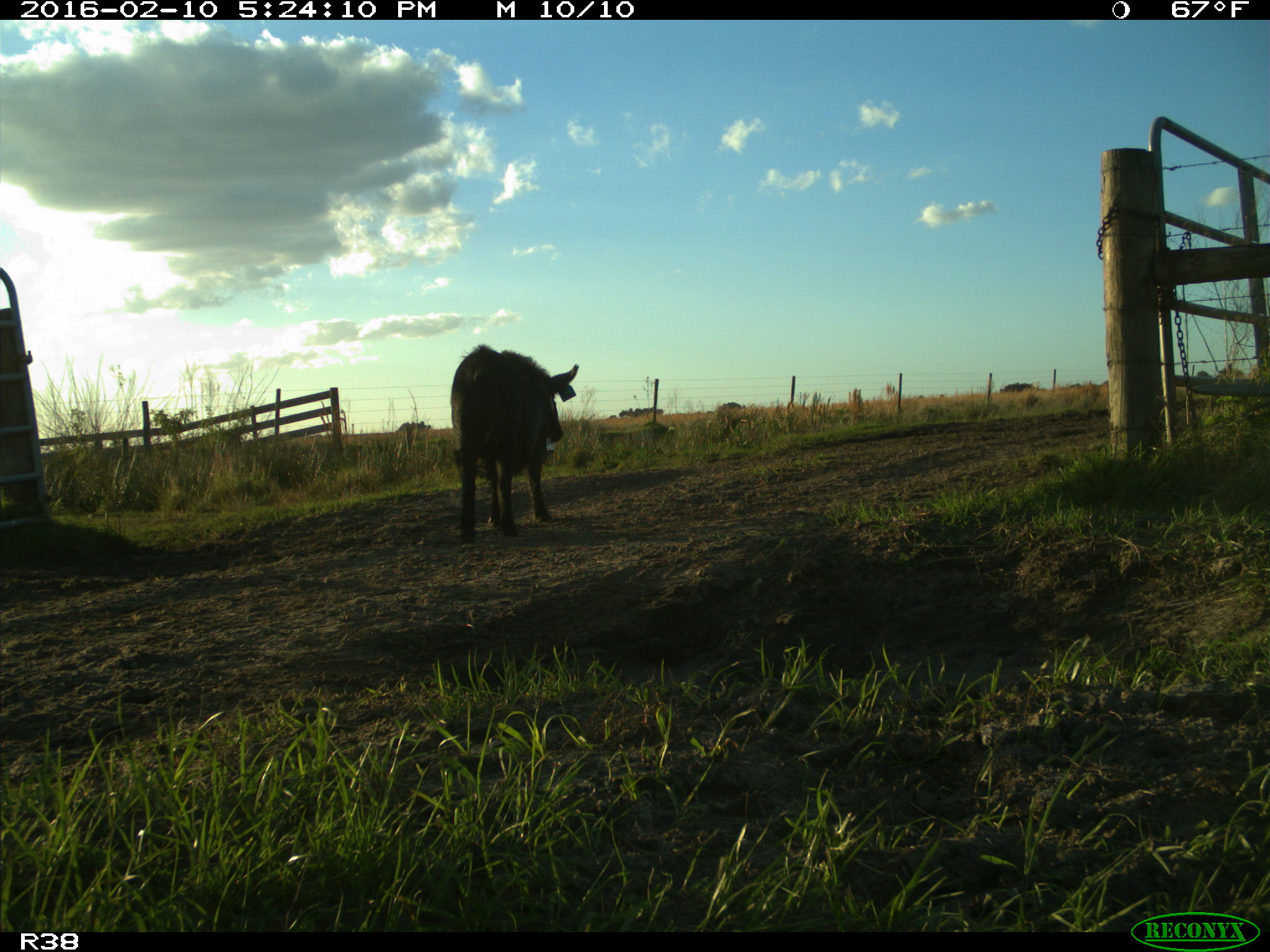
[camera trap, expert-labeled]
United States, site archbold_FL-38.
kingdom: Animalia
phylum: Chordata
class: Mammalia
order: Artiodactyla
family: Suidae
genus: Sus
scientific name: Sus scrofa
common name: wild boar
Sus scrofa (wild boar).